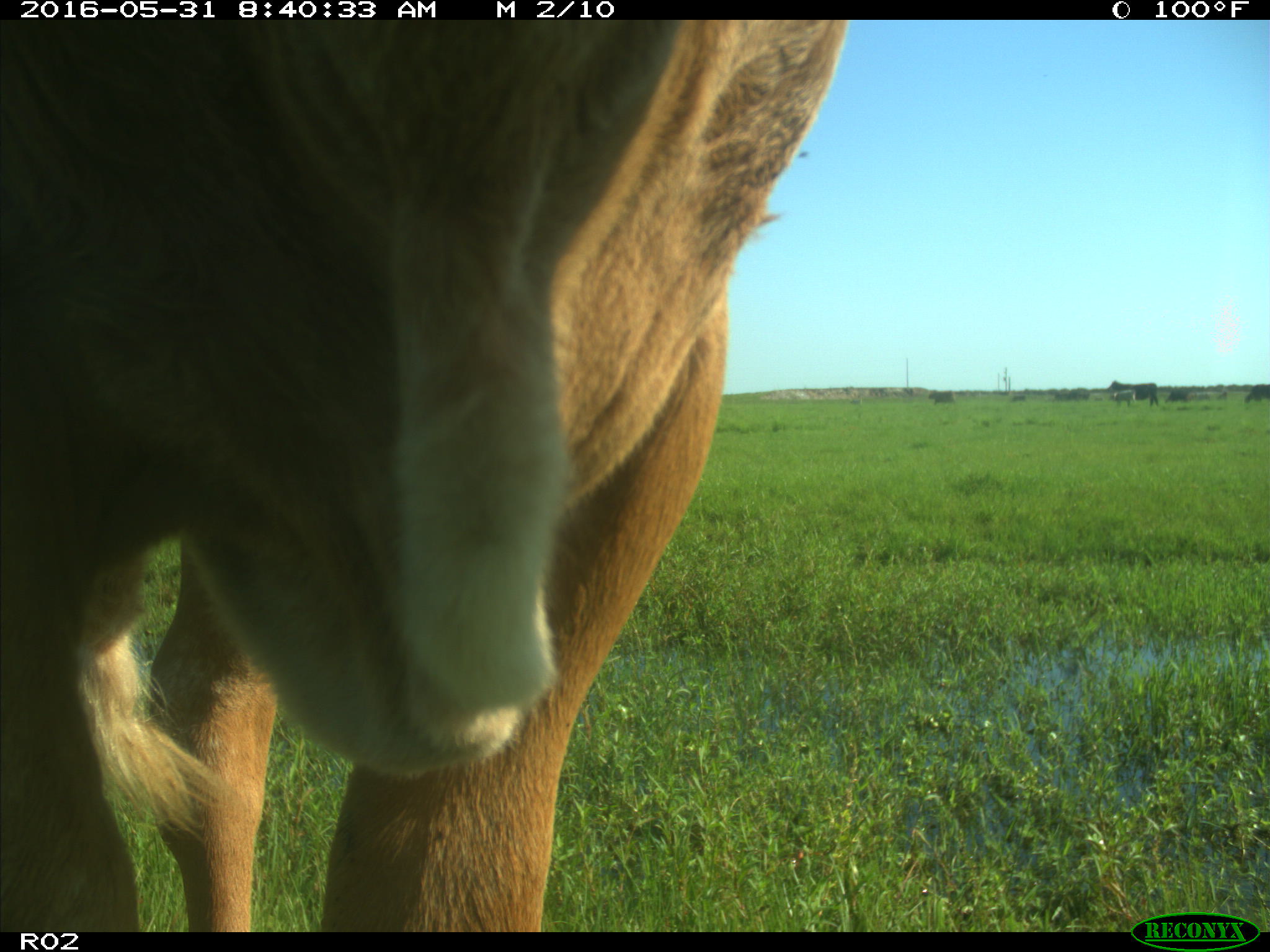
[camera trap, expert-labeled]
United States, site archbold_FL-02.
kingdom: Animalia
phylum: Chordata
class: Mammalia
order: Artiodactyla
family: Bovidae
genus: Bos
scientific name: Bos taurus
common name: domestic cow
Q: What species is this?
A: Bos taurus (domestic cow).